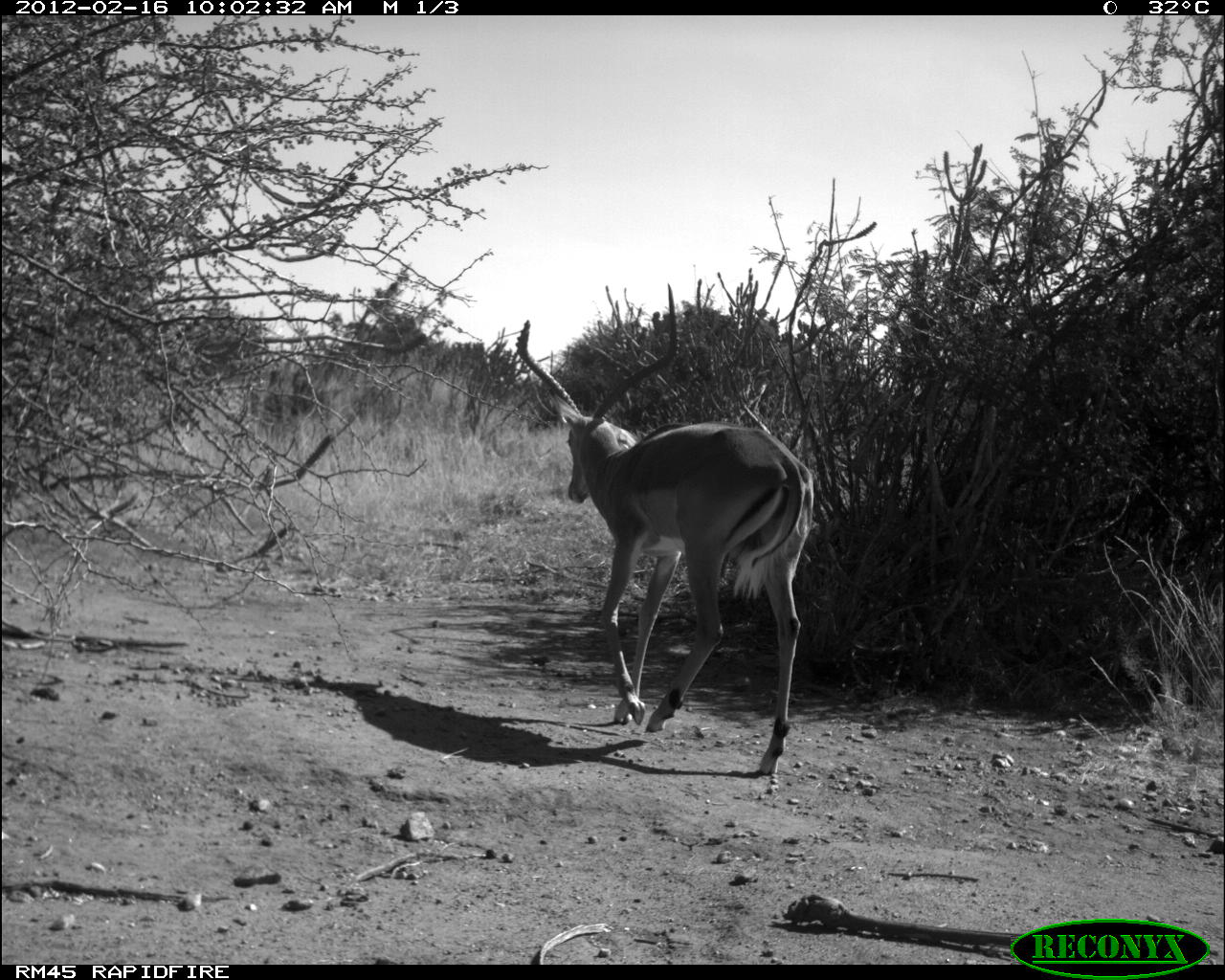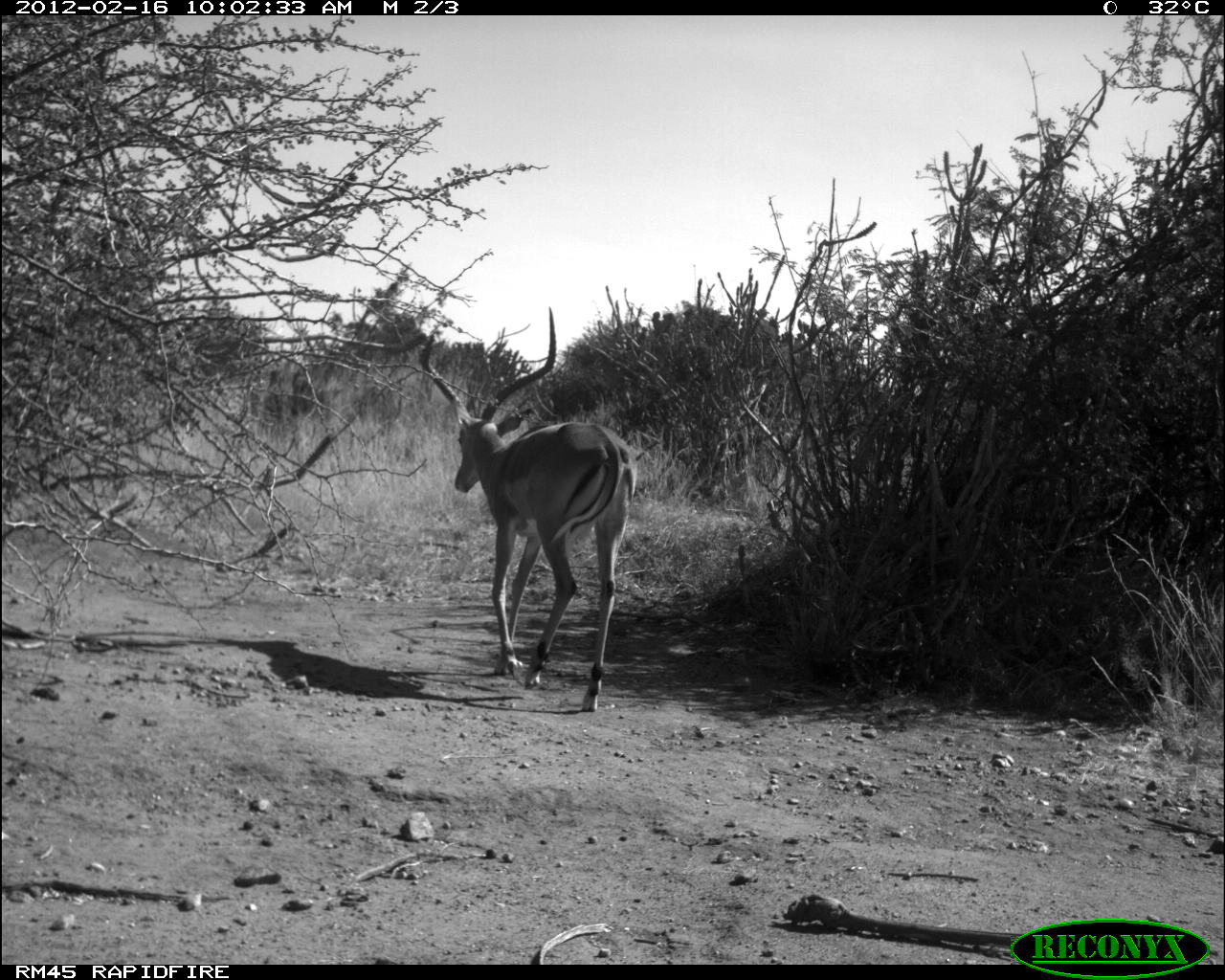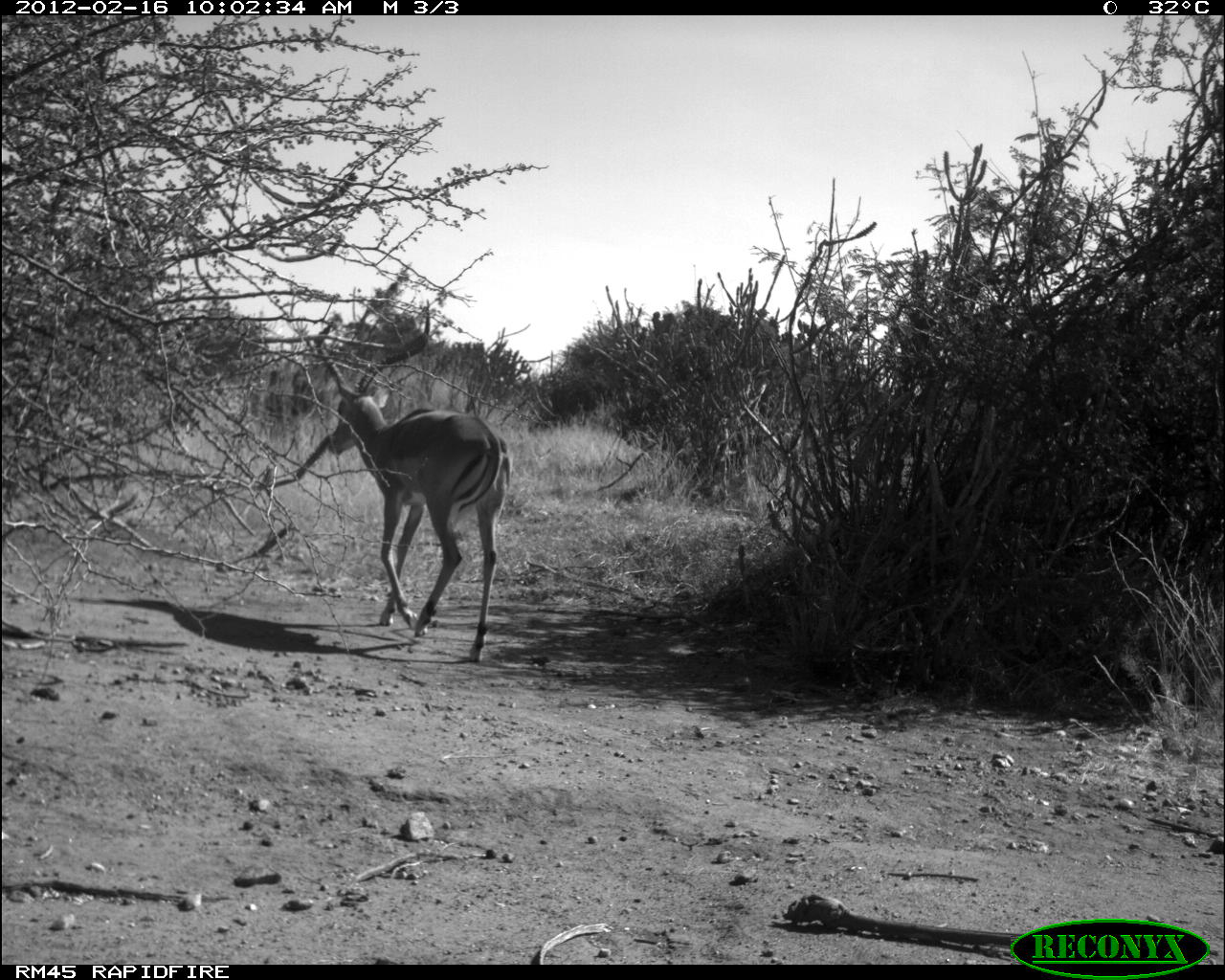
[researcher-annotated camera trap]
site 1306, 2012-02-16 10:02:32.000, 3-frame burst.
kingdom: Animalia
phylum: Chordata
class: Mammalia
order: Artiodactyla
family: Bovidae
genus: Aepyceros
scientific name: Aepyceros melampus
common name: impala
Aepyceros melampus (impala), count 1.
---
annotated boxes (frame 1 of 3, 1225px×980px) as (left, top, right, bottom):
aepyceros melampus: (516, 285, 813, 775)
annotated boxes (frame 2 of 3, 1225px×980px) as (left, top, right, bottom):
aepyceros melampus: (416, 308, 639, 711)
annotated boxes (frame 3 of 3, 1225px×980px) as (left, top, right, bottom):
aepyceros melampus: (314, 300, 511, 665)